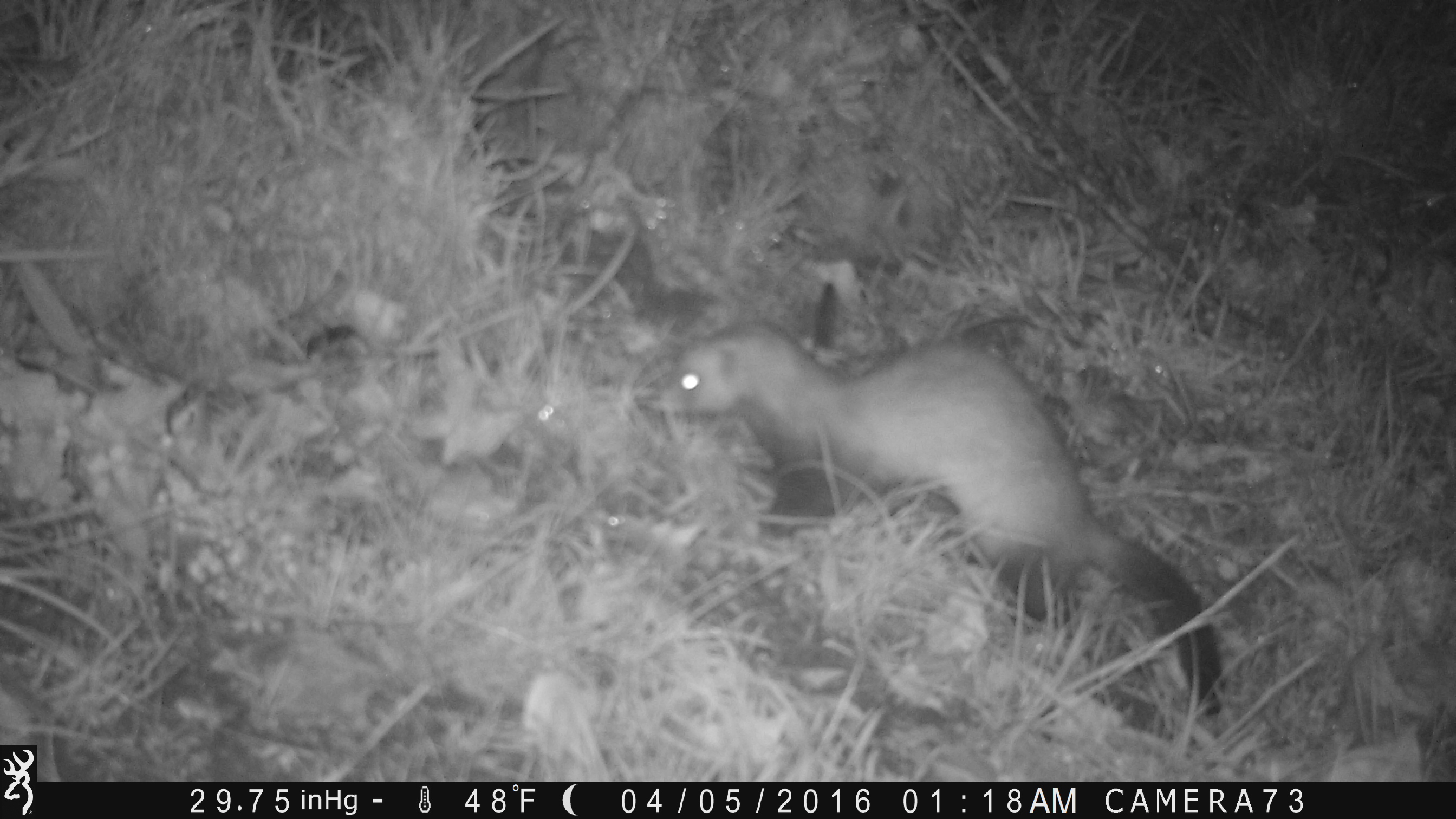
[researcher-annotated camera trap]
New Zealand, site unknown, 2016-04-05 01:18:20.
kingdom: Animalia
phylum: Chordata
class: Mammalia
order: Carnivora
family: Mustelidae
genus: Mustela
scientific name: Mustela furo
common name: ferret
Ferret (Mustela furo).